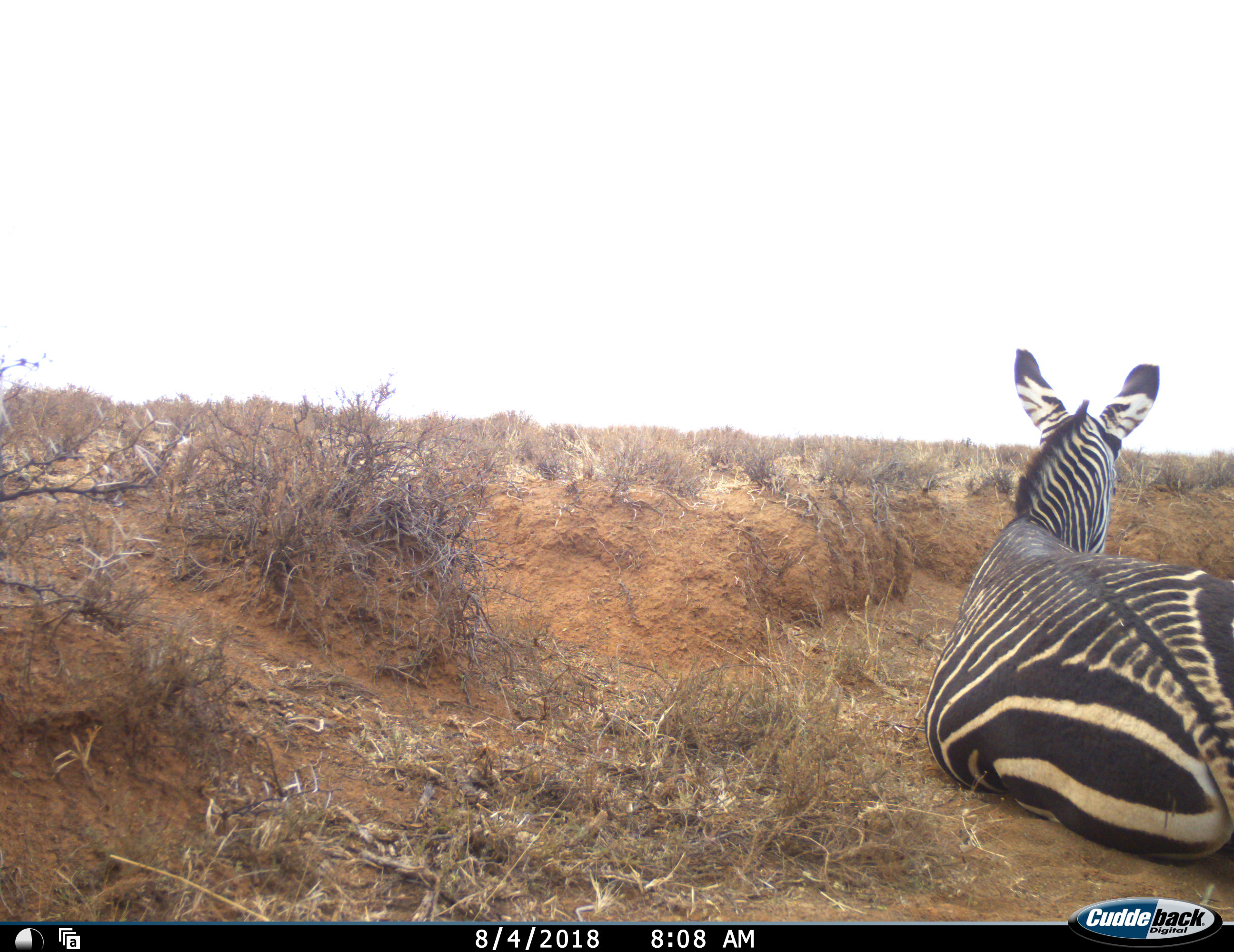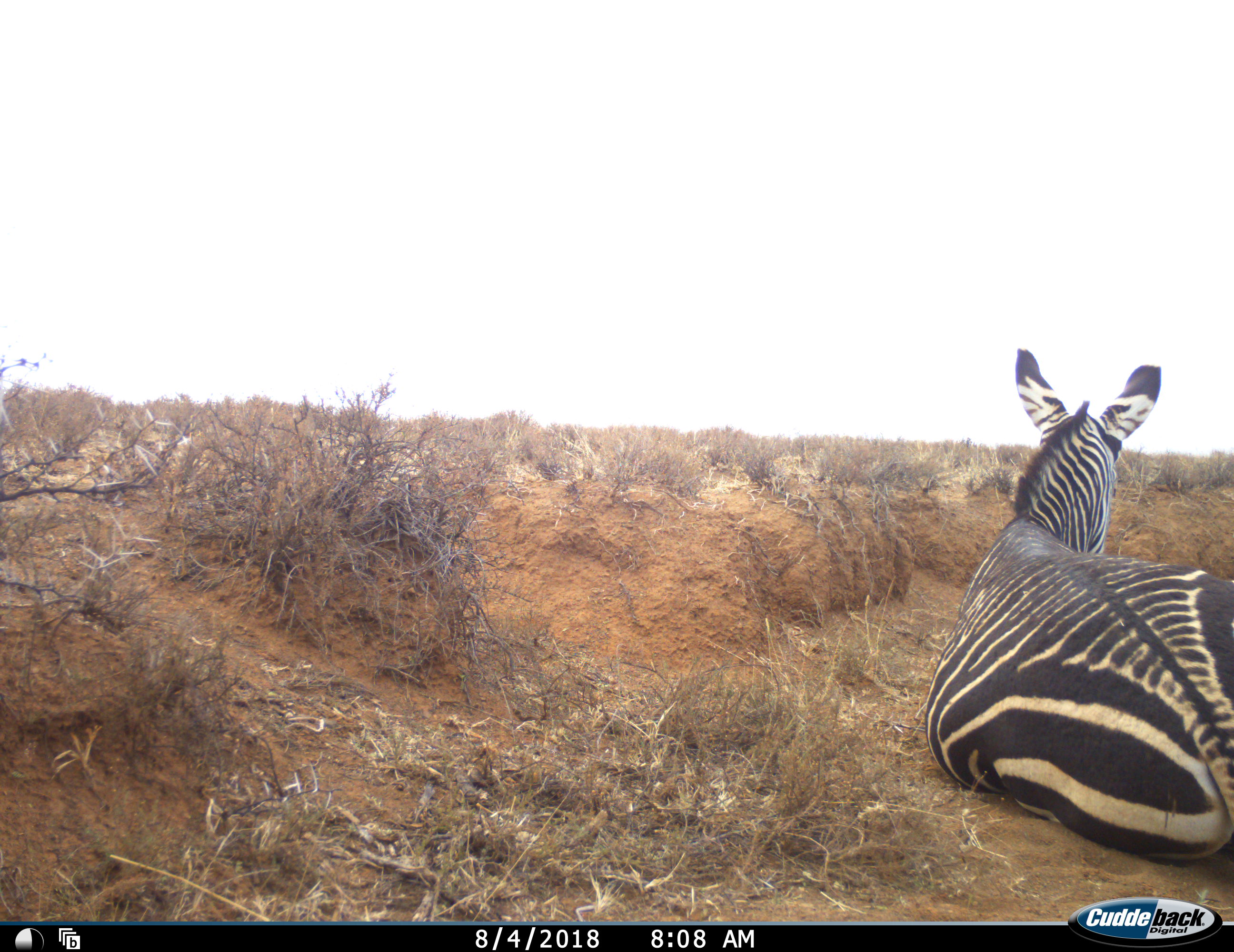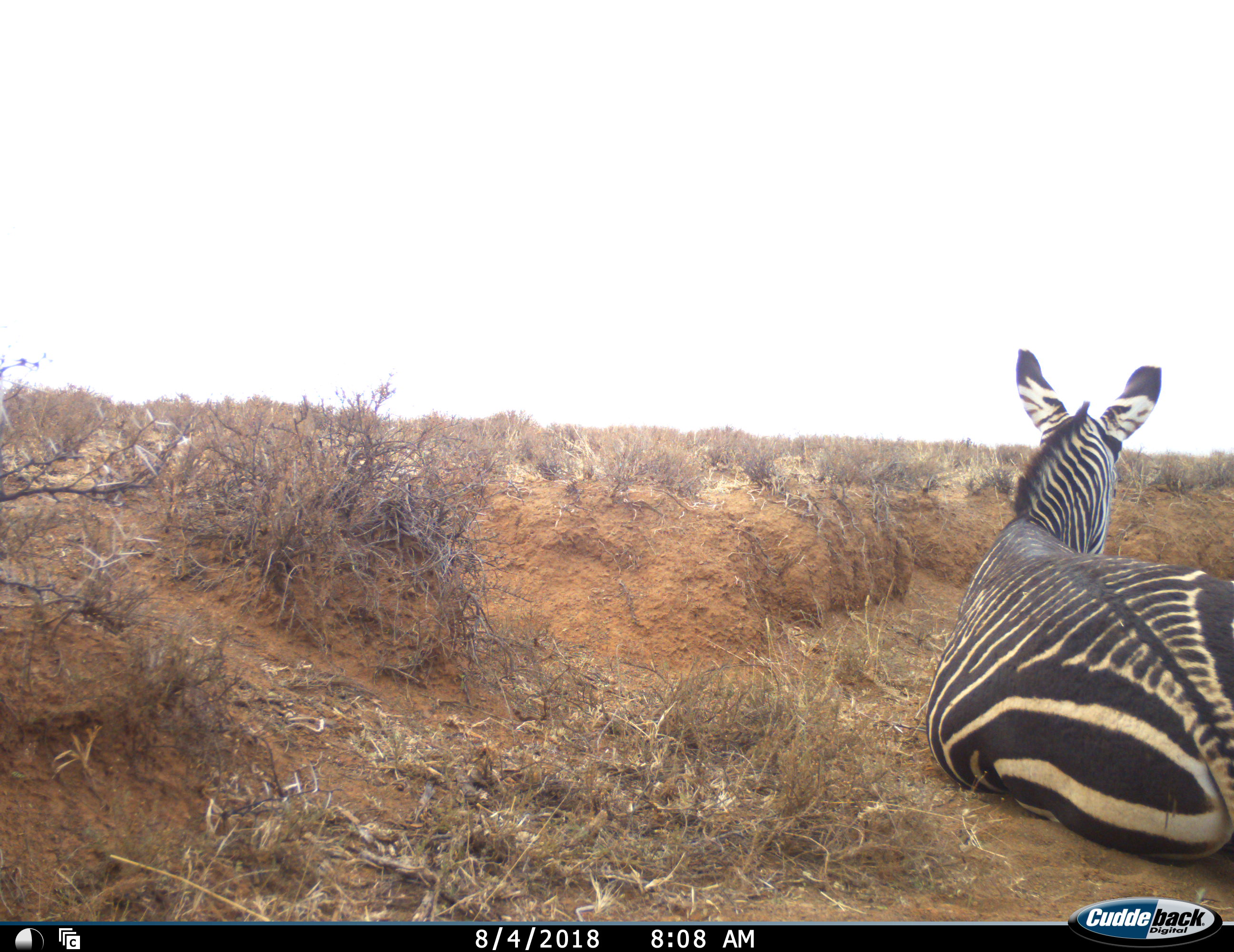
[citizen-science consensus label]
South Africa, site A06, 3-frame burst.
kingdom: Animalia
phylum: Chordata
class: Mammalia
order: Perissodactyla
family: Equidae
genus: Equus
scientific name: Equus zebra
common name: mountain zebra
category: zebramountain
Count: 1.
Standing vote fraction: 0%.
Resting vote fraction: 100%.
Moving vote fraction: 0%.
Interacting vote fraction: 0%.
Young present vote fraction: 0%.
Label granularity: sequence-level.